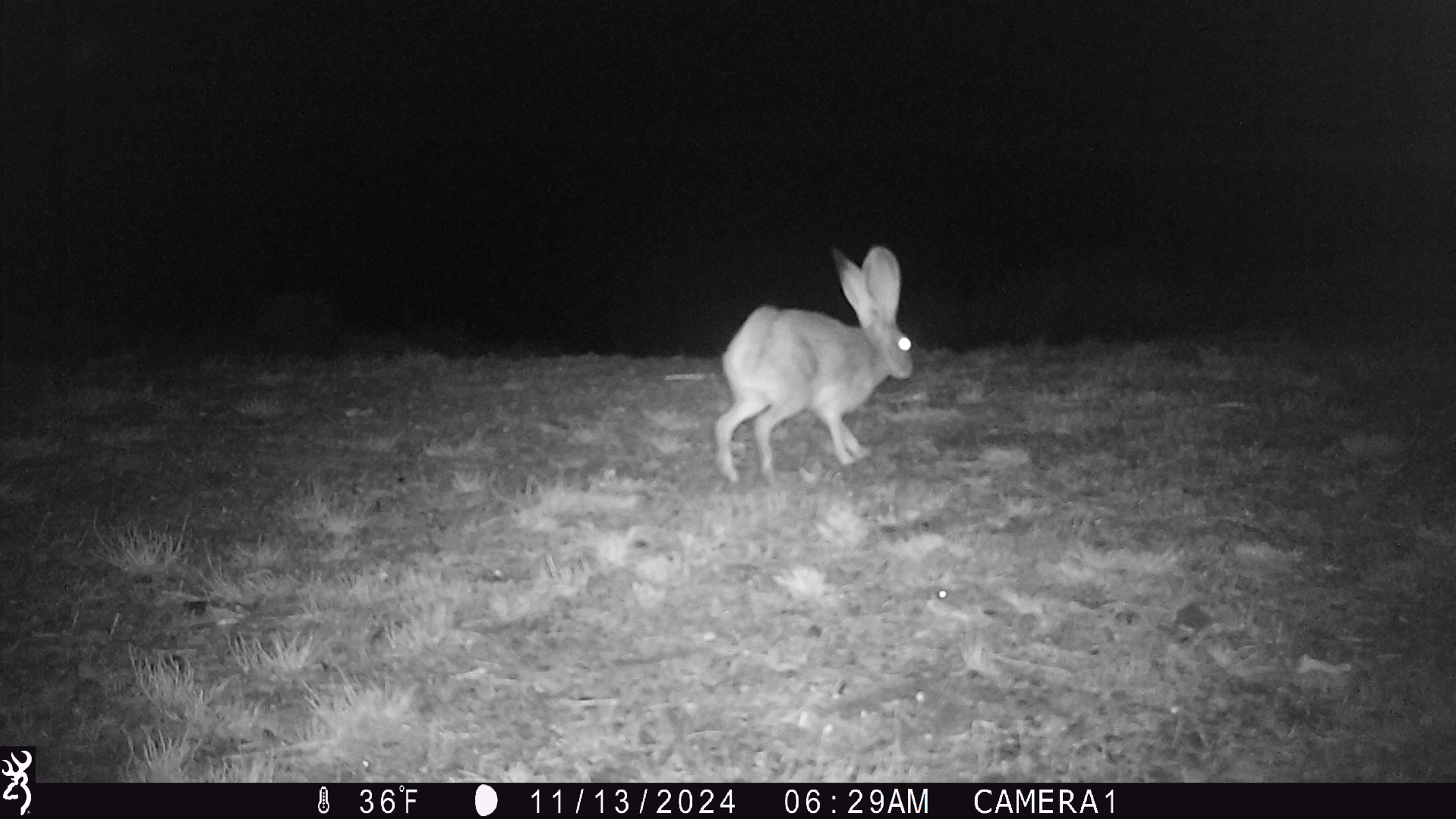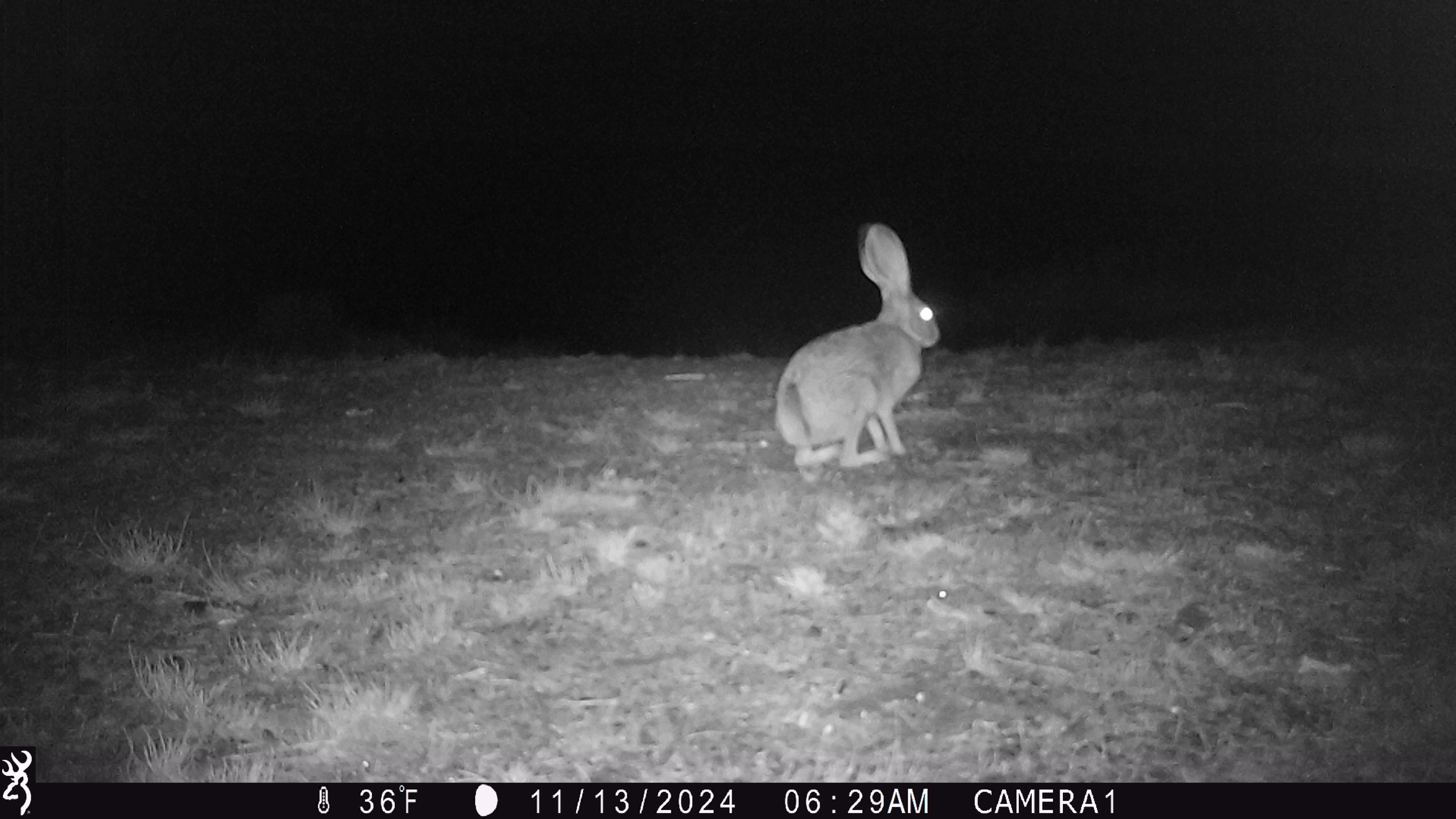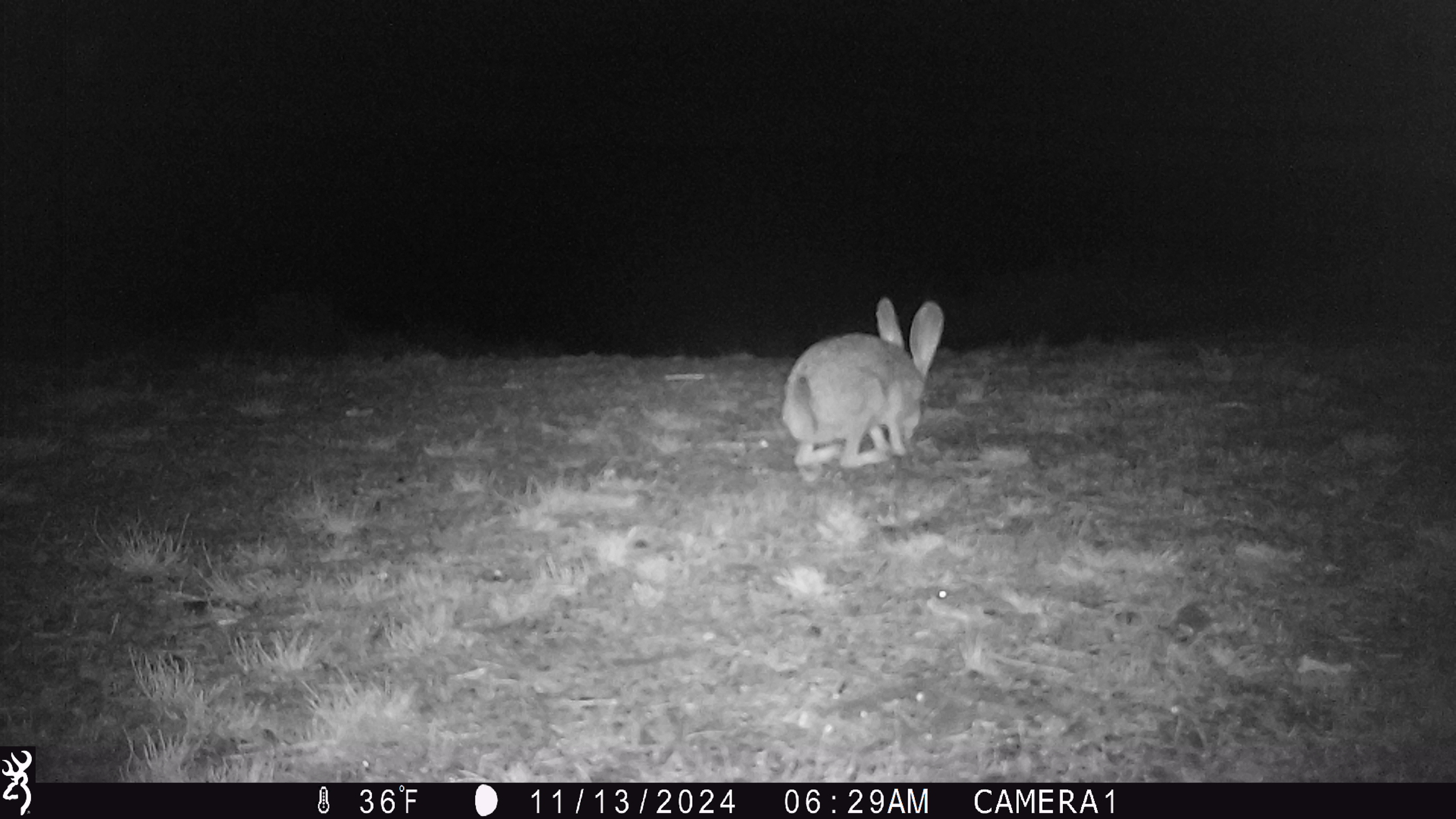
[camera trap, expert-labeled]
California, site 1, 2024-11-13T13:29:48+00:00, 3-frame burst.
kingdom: Animalia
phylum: Chordata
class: Mammalia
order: Lagomorpha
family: Leporidae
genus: Lepus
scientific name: Lepus californicus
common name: black-tailed jackrabbit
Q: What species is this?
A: Black-tailed jackrabbit (Lepus californicus).